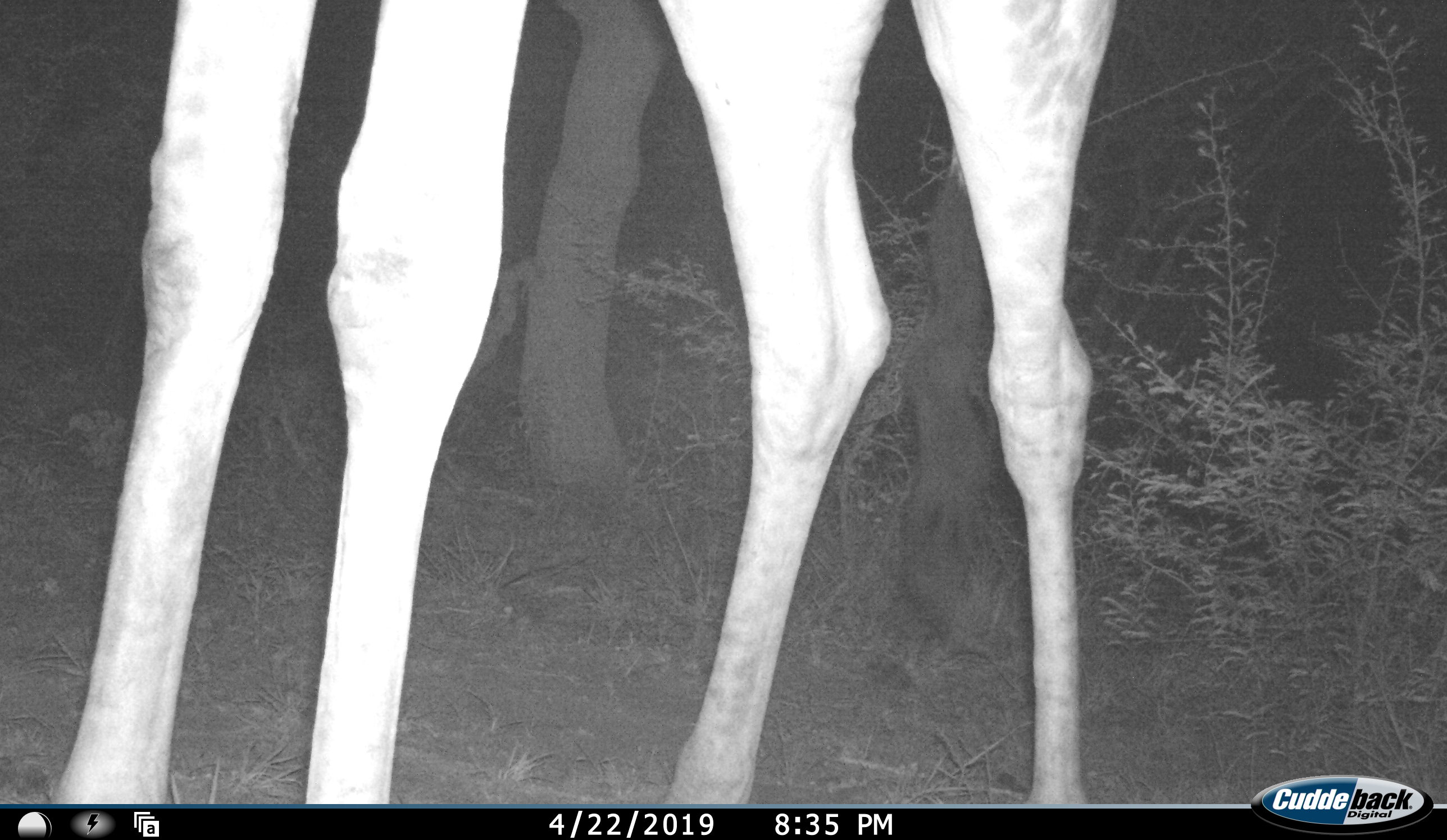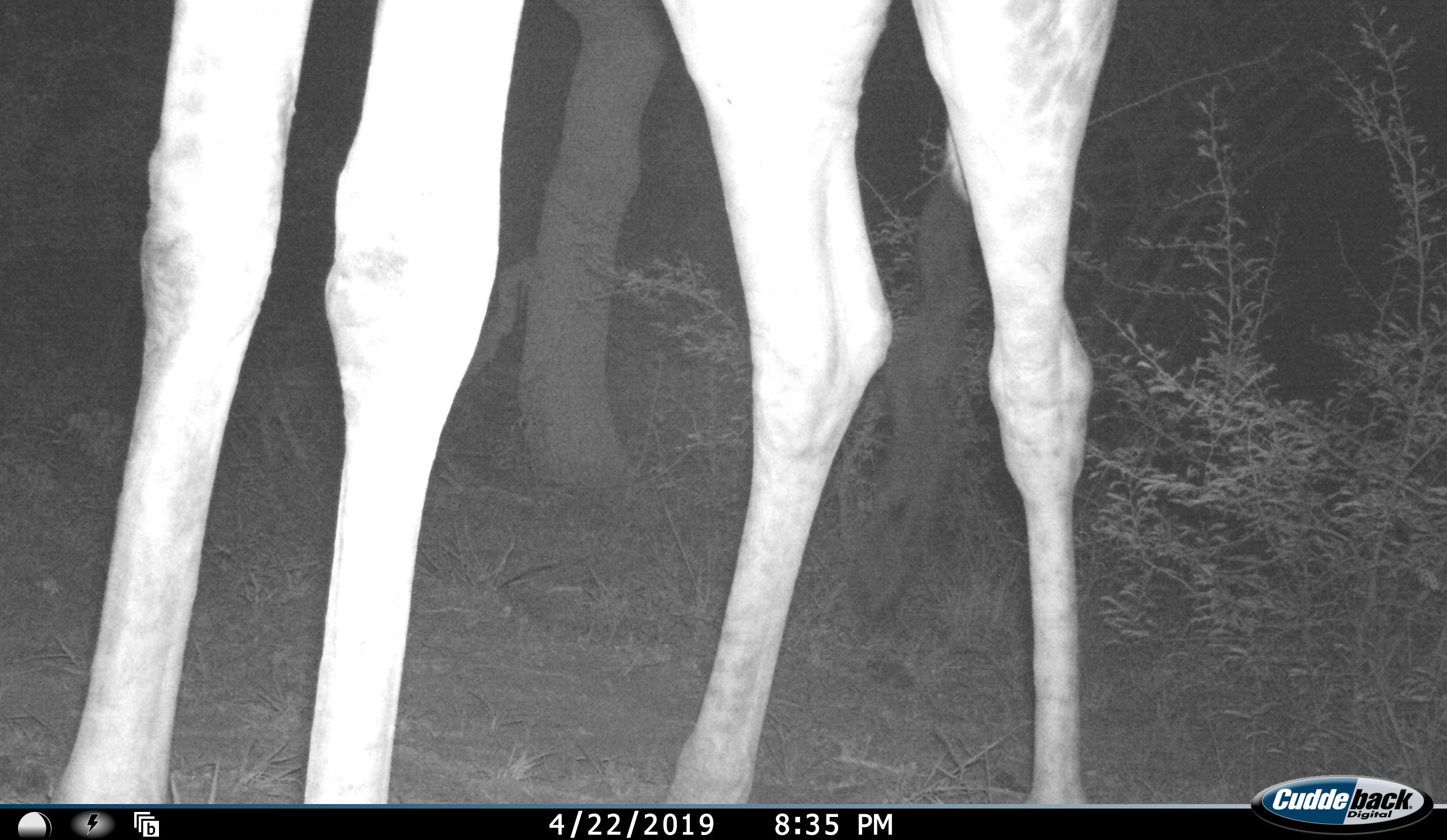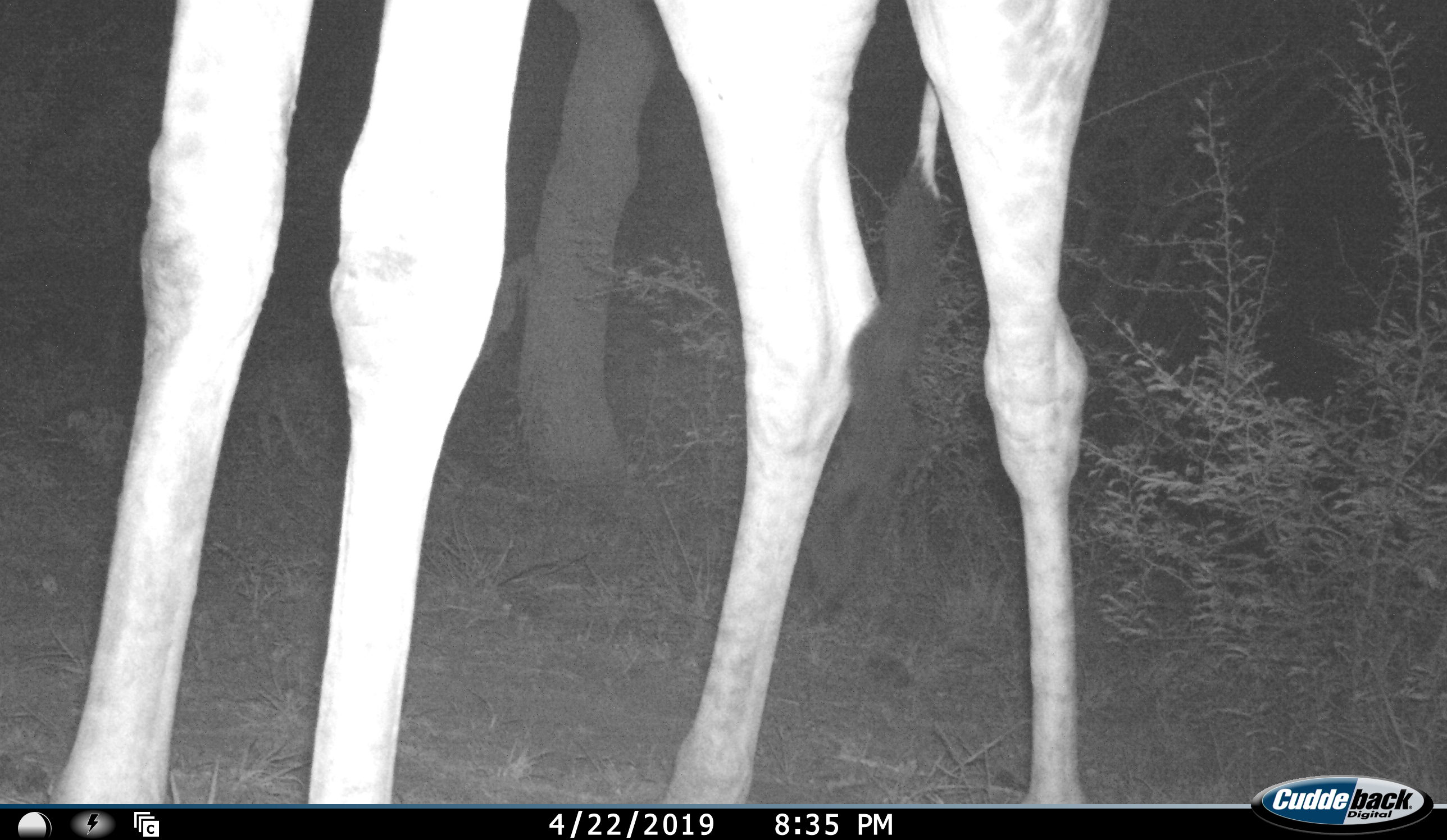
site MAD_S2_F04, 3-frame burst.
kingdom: Animalia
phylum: Chordata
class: Mammalia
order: Artiodactyla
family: Giraffidae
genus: Giraffa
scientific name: Giraffa camelopardalis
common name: giraffe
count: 1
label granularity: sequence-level